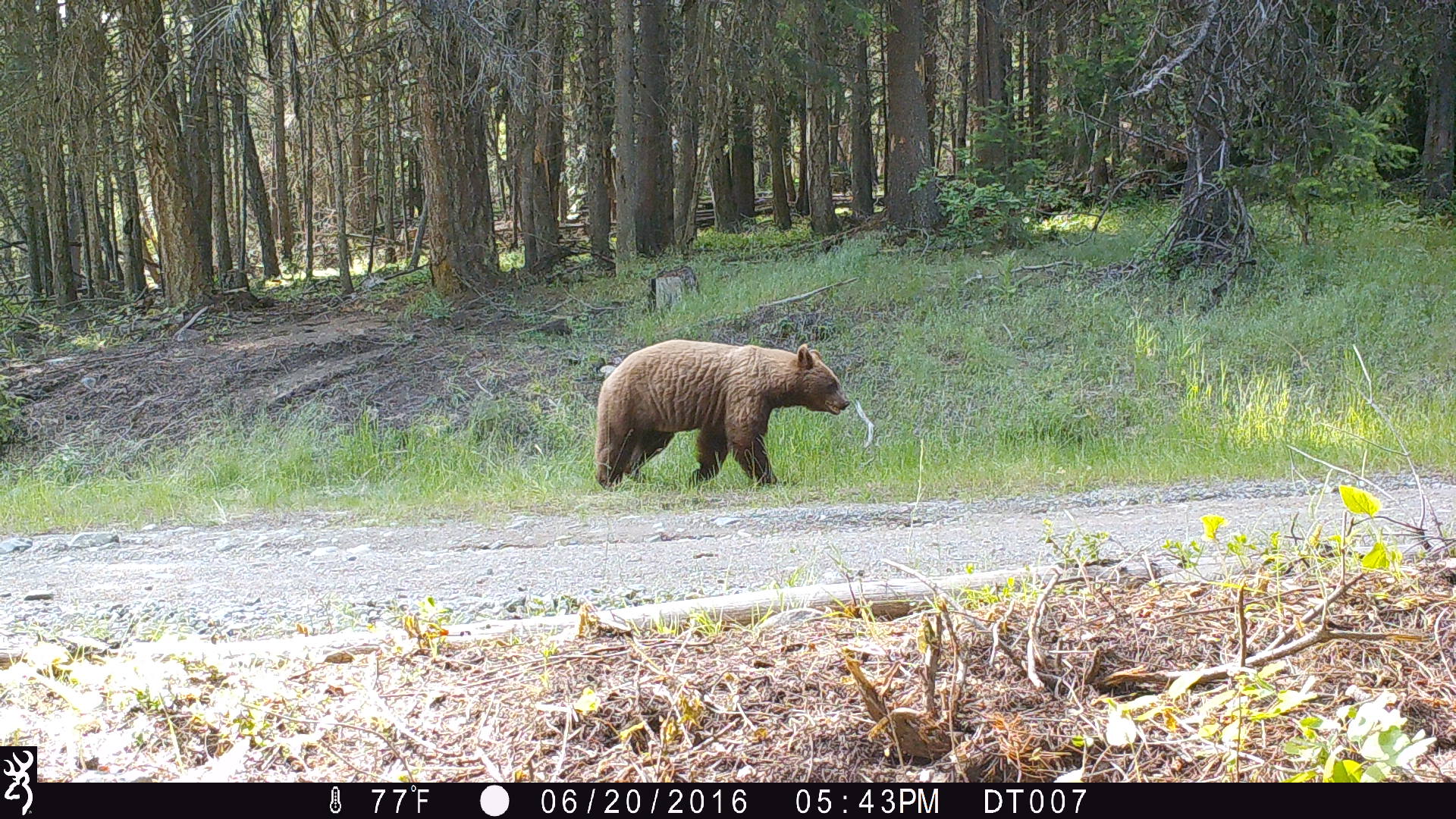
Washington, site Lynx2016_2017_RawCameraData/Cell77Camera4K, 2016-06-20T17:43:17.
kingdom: Animalia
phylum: Chordata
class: Mammalia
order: Carnivora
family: Ursidae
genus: Ursus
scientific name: Ursus americanus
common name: american black bear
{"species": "Ursus americanus (american black bear)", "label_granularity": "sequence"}